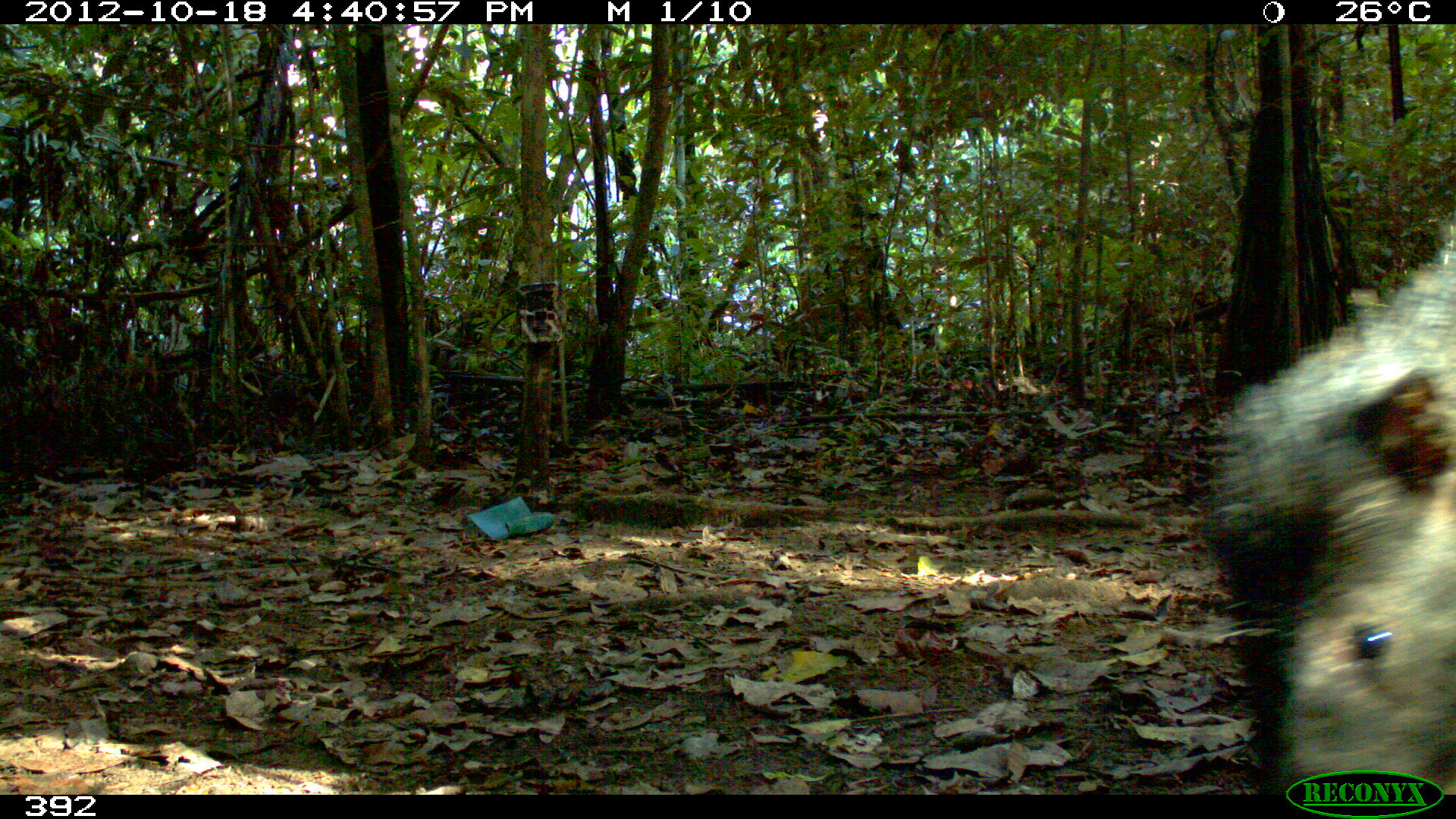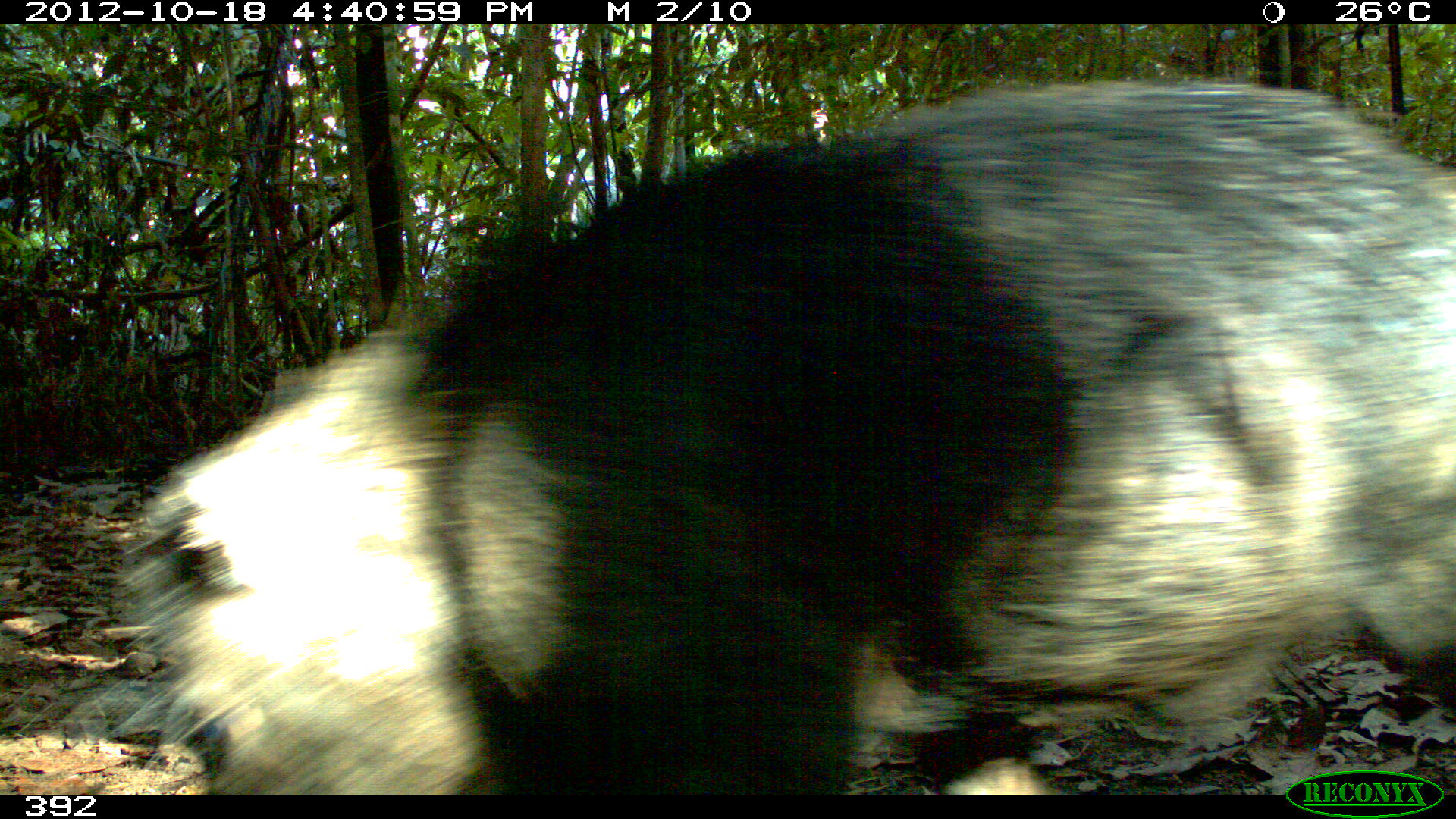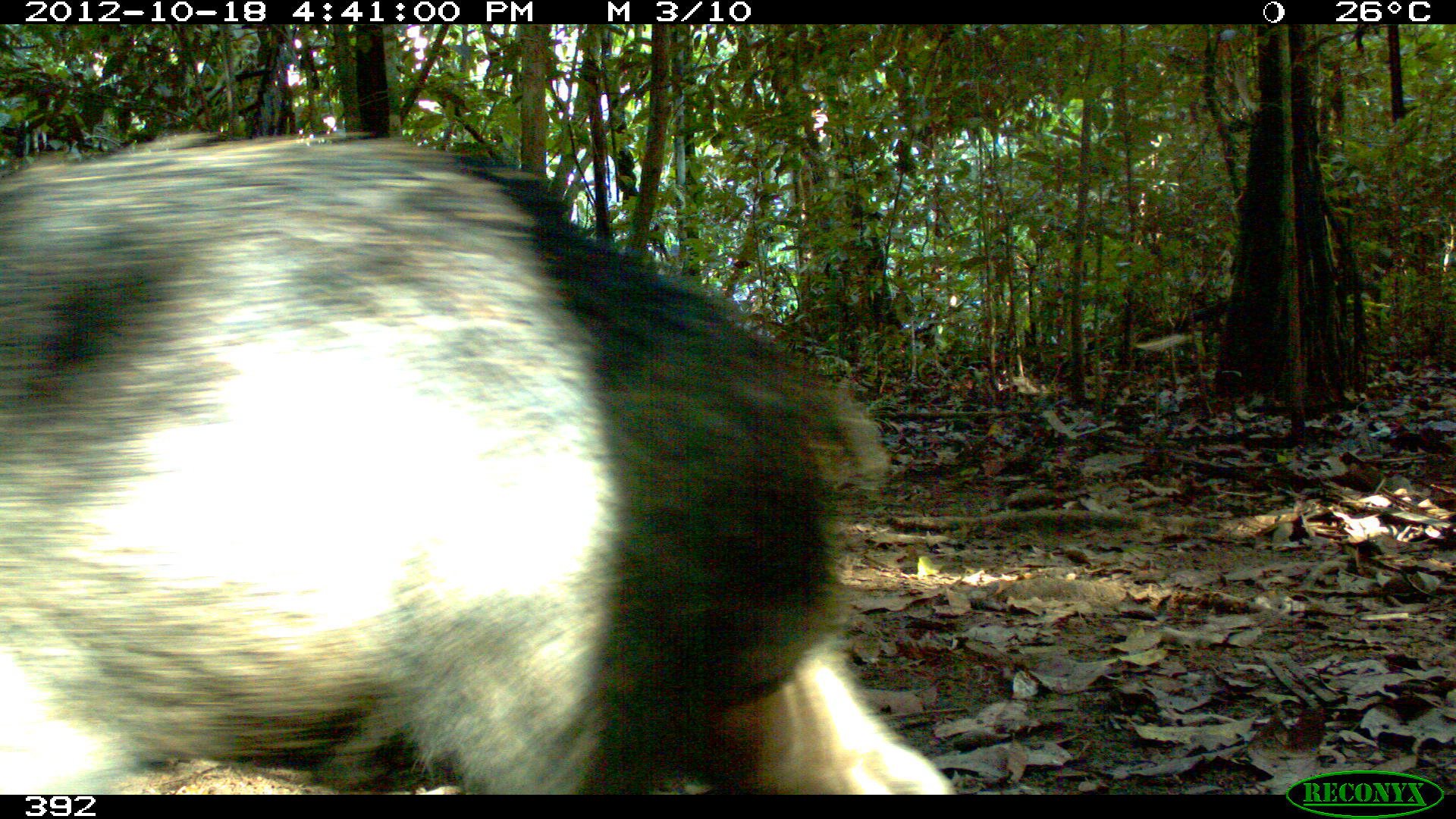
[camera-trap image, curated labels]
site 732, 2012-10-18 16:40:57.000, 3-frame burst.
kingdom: Animalia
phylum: Chordata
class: Mammalia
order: Artiodactyla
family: Tayassuidae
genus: Tayassu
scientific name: Tayassu pecari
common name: white-lipped peccary